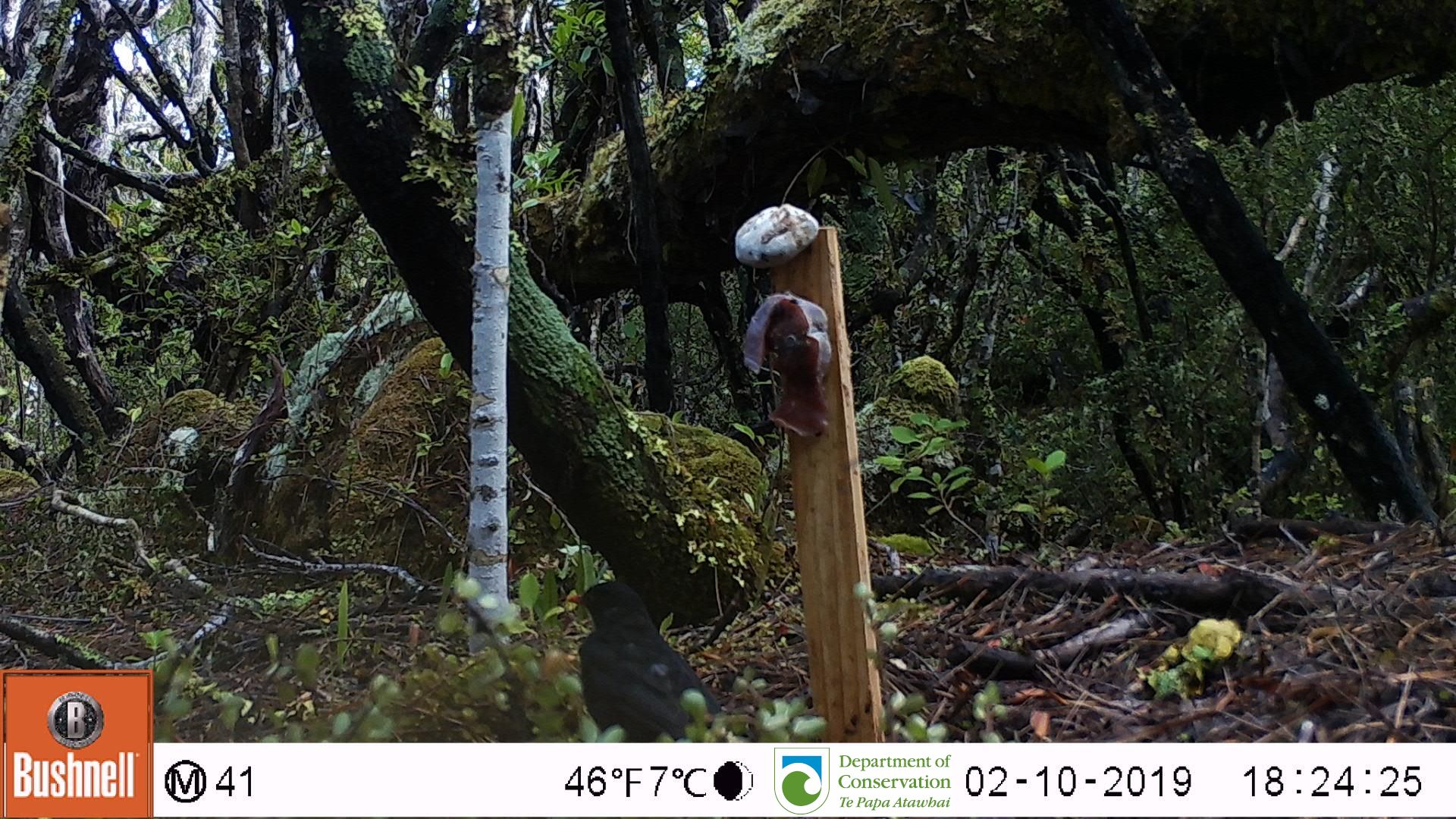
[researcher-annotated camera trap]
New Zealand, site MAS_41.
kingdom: Animalia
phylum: Chordata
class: Aves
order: Passeriformes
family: Turdidae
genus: Turdus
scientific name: Turdus merula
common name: eurasian blackbird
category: blackbird